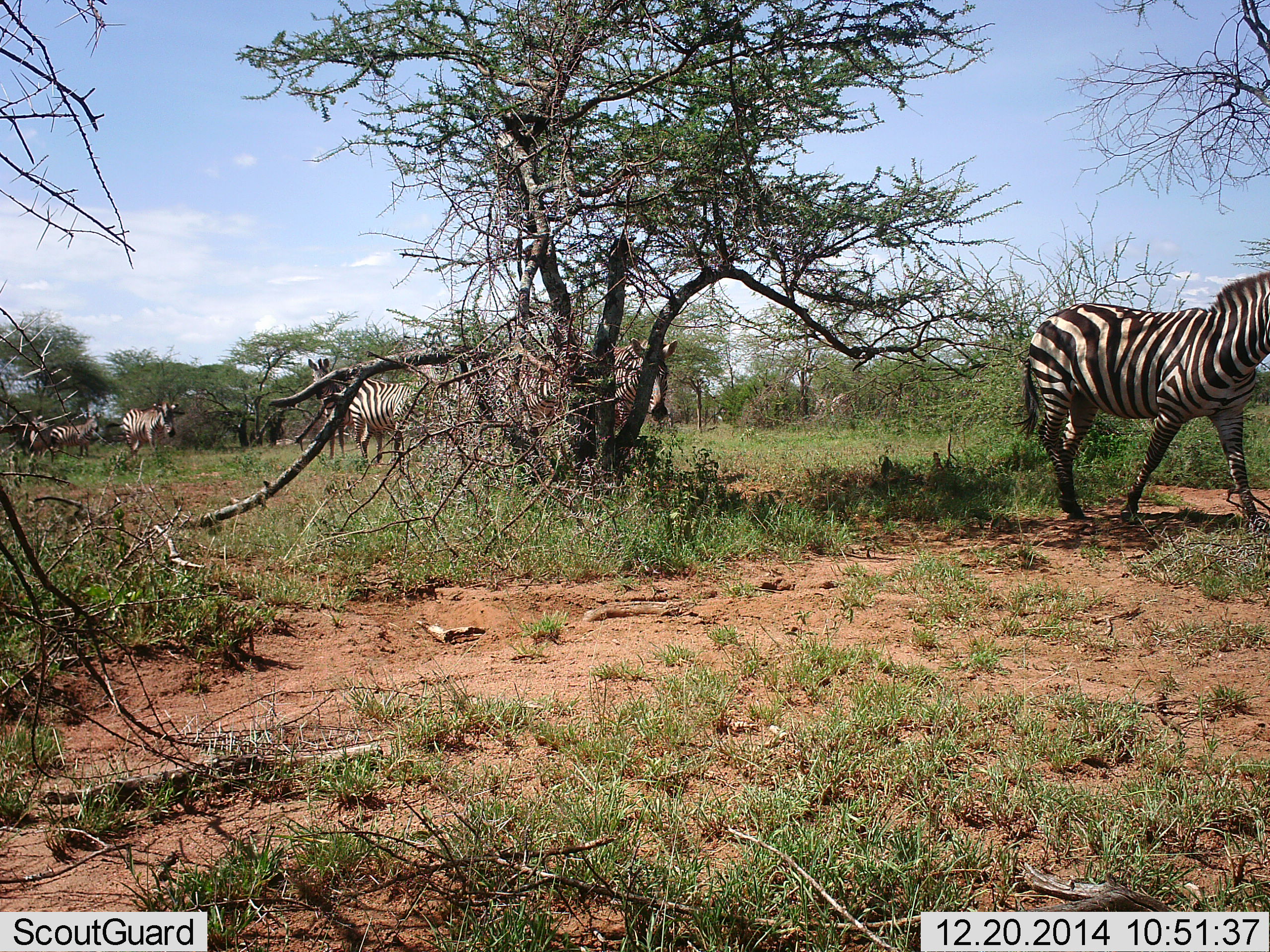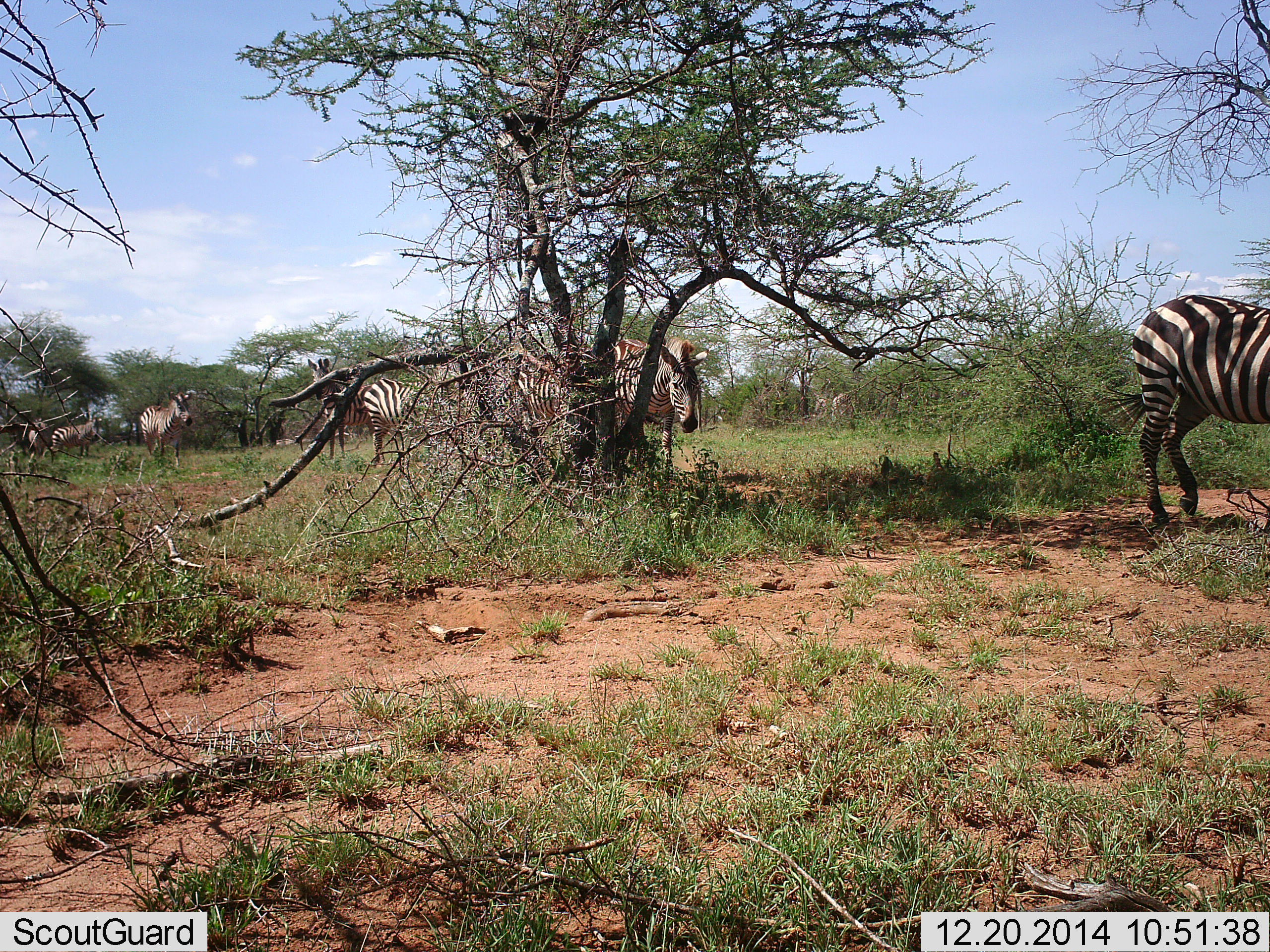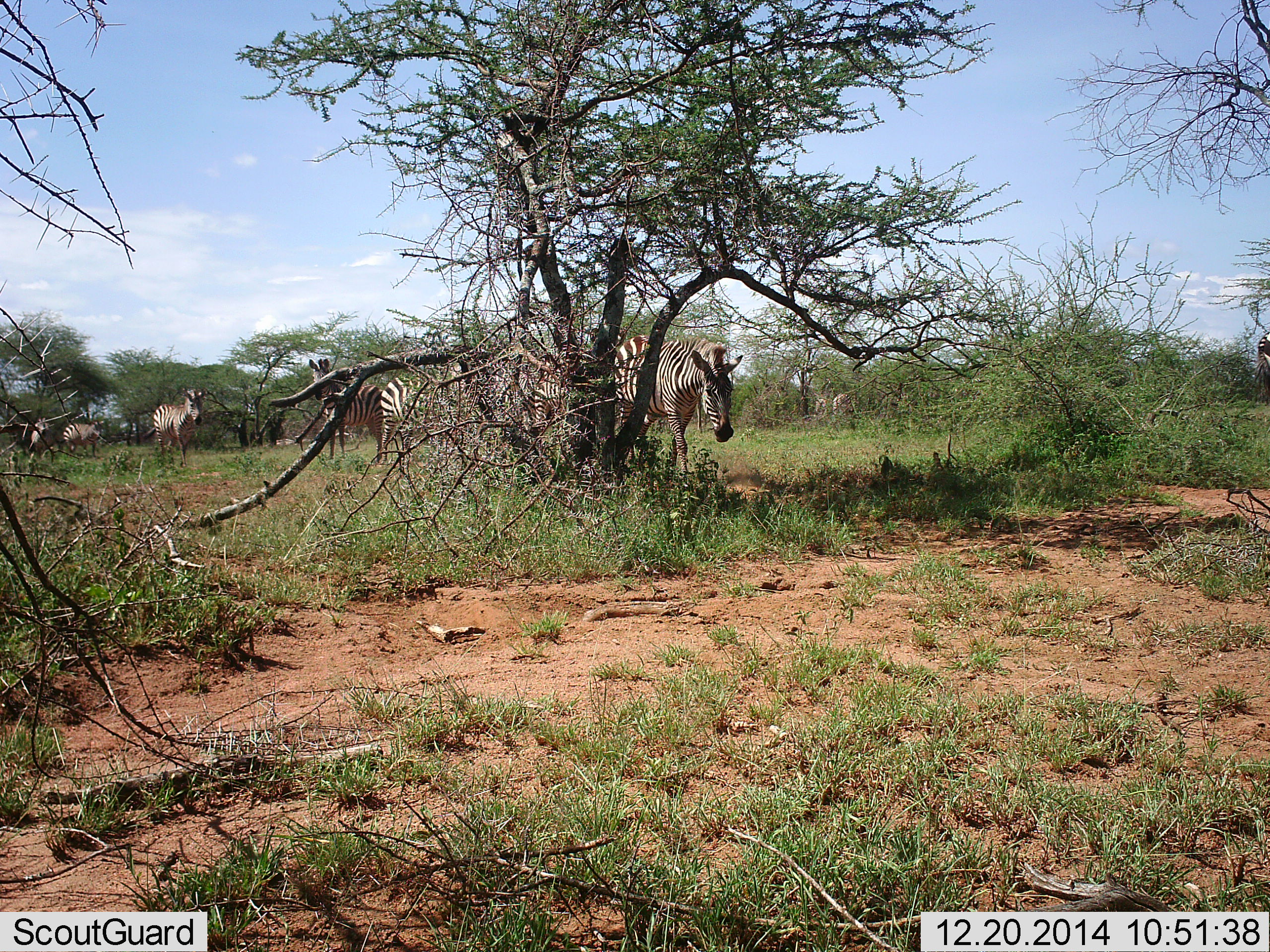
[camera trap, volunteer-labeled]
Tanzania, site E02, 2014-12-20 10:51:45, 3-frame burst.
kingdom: Animalia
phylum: Chordata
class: Mammalia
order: Perissodactyla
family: Equidae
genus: Equus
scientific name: Equus quagga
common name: plains zebra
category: zebra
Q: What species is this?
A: Zebra (plains zebra) (Equus quagga).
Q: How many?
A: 6.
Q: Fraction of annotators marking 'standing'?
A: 30%.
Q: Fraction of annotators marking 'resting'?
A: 0%.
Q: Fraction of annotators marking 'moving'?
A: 80%.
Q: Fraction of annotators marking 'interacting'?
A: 0%.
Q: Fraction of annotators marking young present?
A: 0%.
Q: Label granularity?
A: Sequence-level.